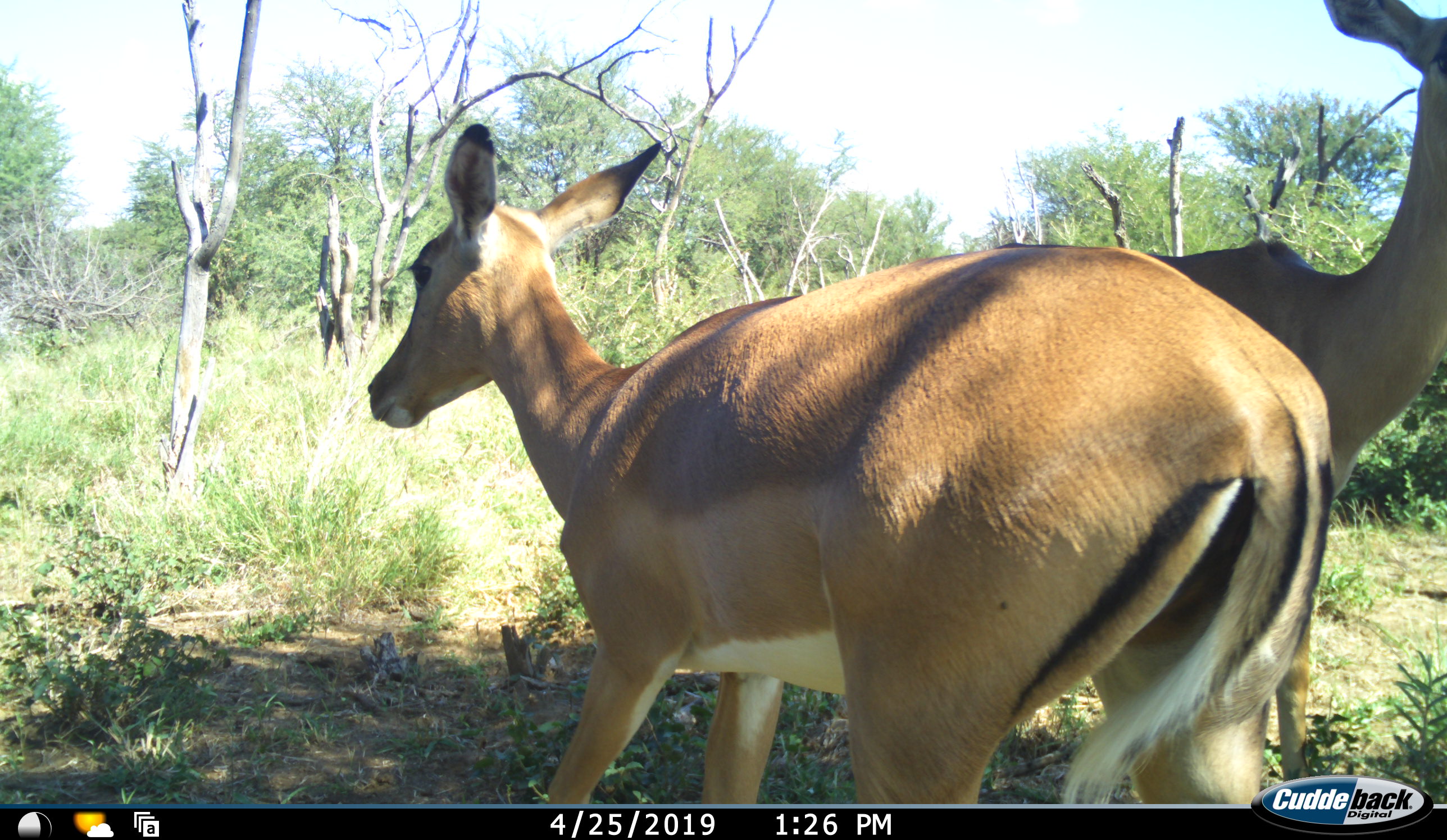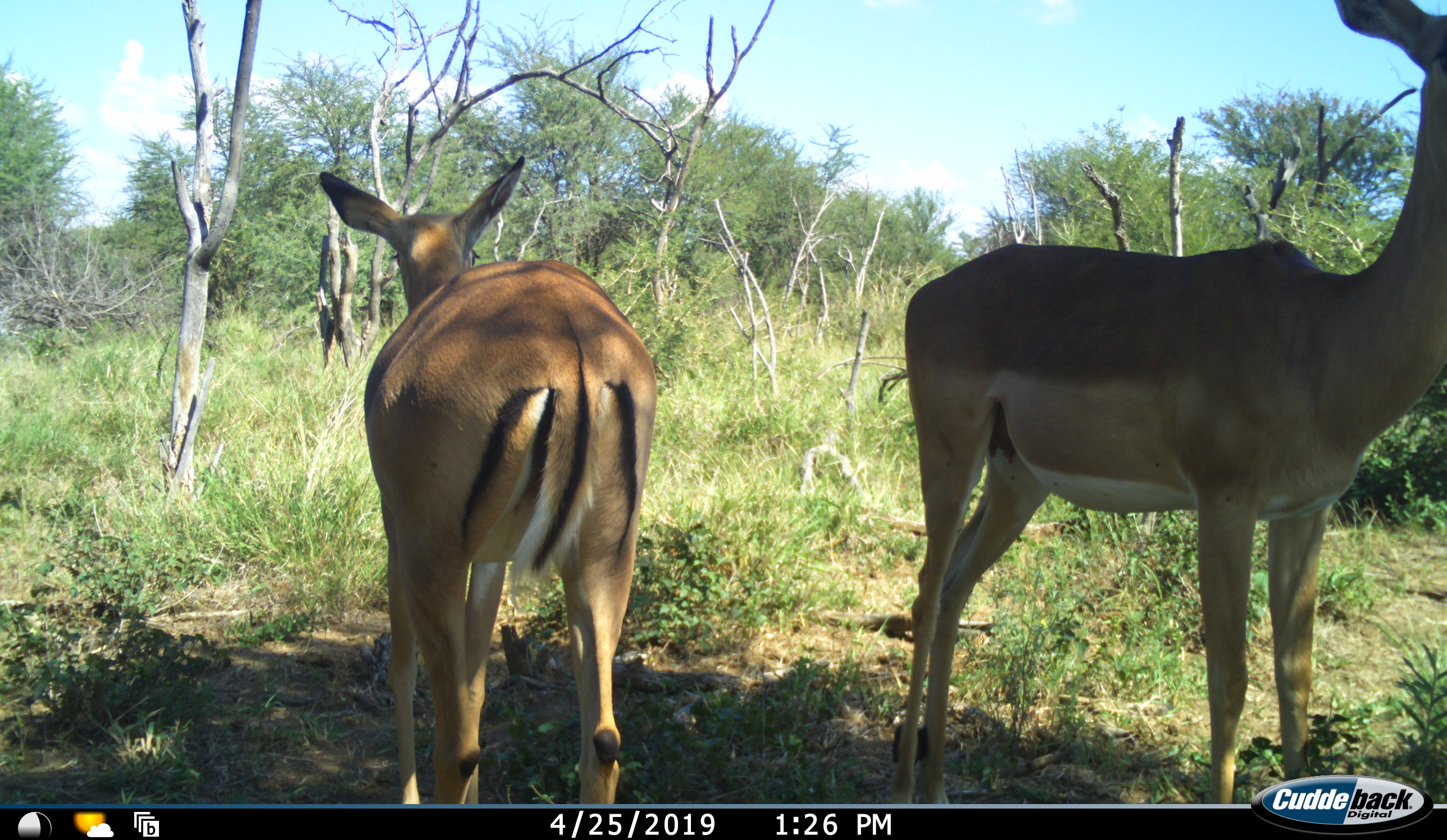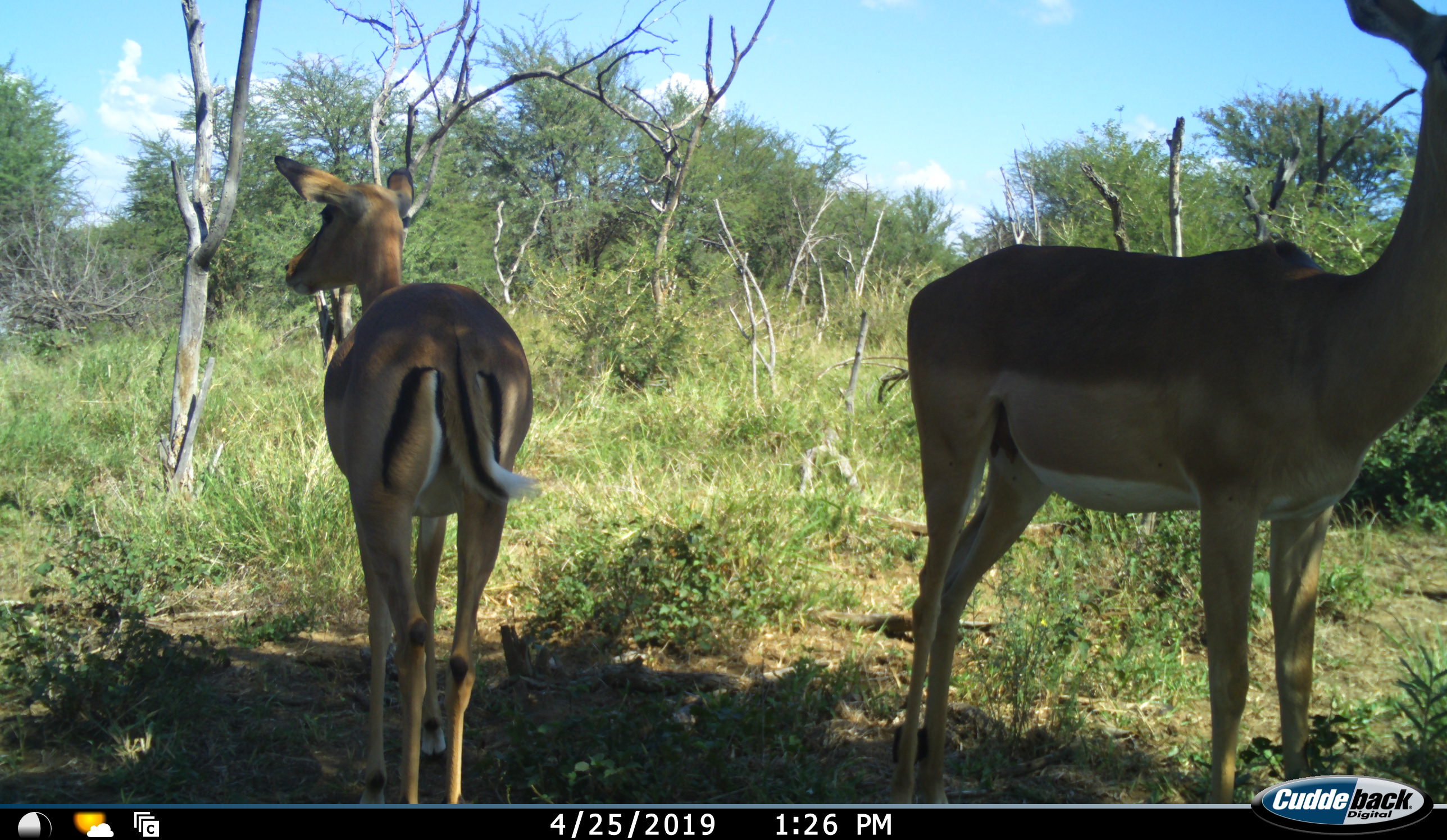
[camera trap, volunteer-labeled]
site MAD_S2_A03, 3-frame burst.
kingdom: Animalia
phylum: Chordata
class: Mammalia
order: Artiodactyla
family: Bovidae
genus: Aepyceros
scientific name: Aepyceros melampus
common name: impala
Impala (Aepyceros melampus), count 2. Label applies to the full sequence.